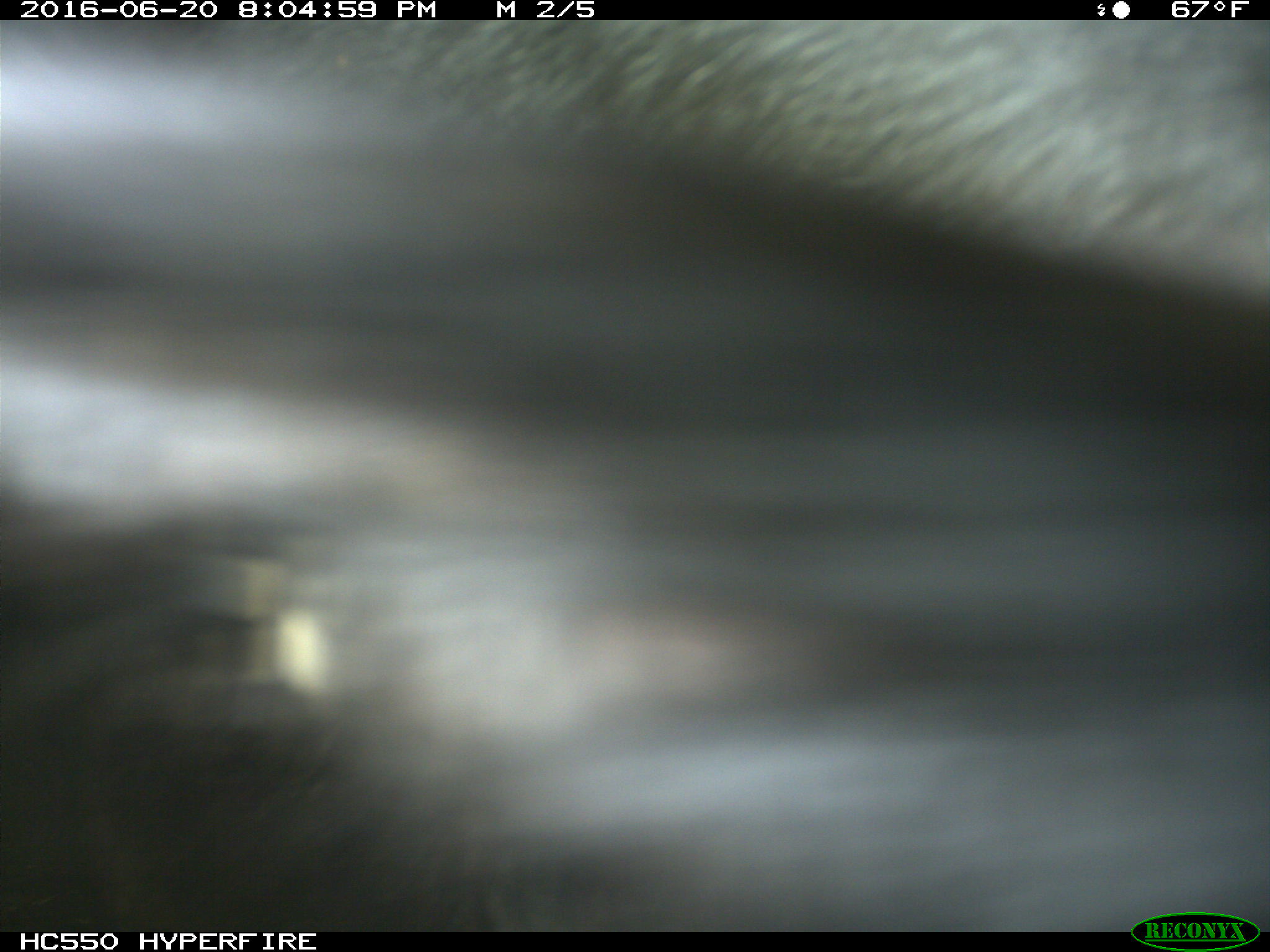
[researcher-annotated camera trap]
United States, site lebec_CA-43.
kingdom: Animalia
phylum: Chordata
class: Mammalia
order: Artiodactyla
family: Bovidae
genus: Bos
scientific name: Bos taurus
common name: domestic cow